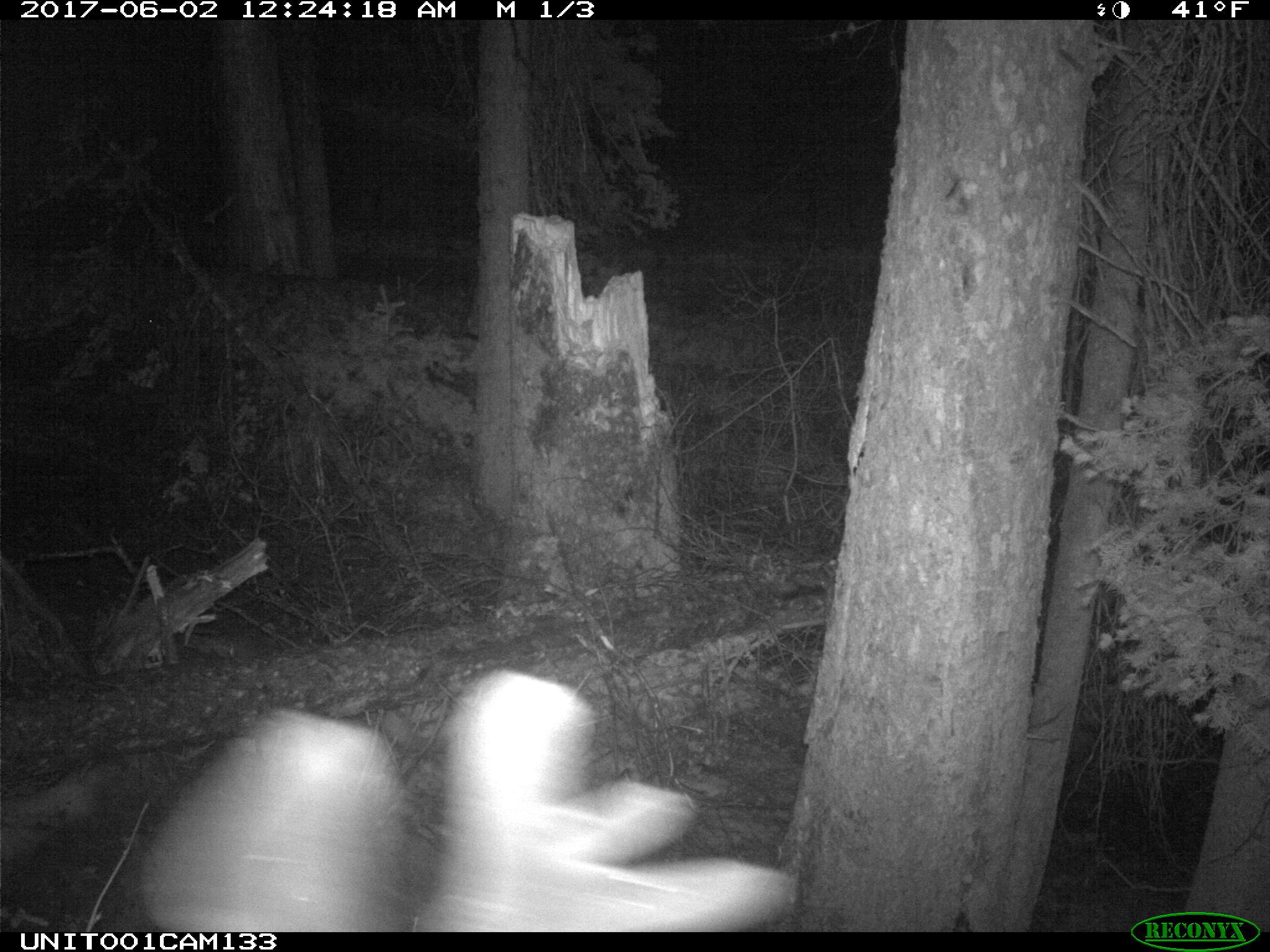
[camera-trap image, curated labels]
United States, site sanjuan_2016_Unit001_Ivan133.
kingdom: Animalia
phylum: Chordata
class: Mammalia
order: Artiodactyla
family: Cervidae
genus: Cervus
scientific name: Cervus elaphus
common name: red deer